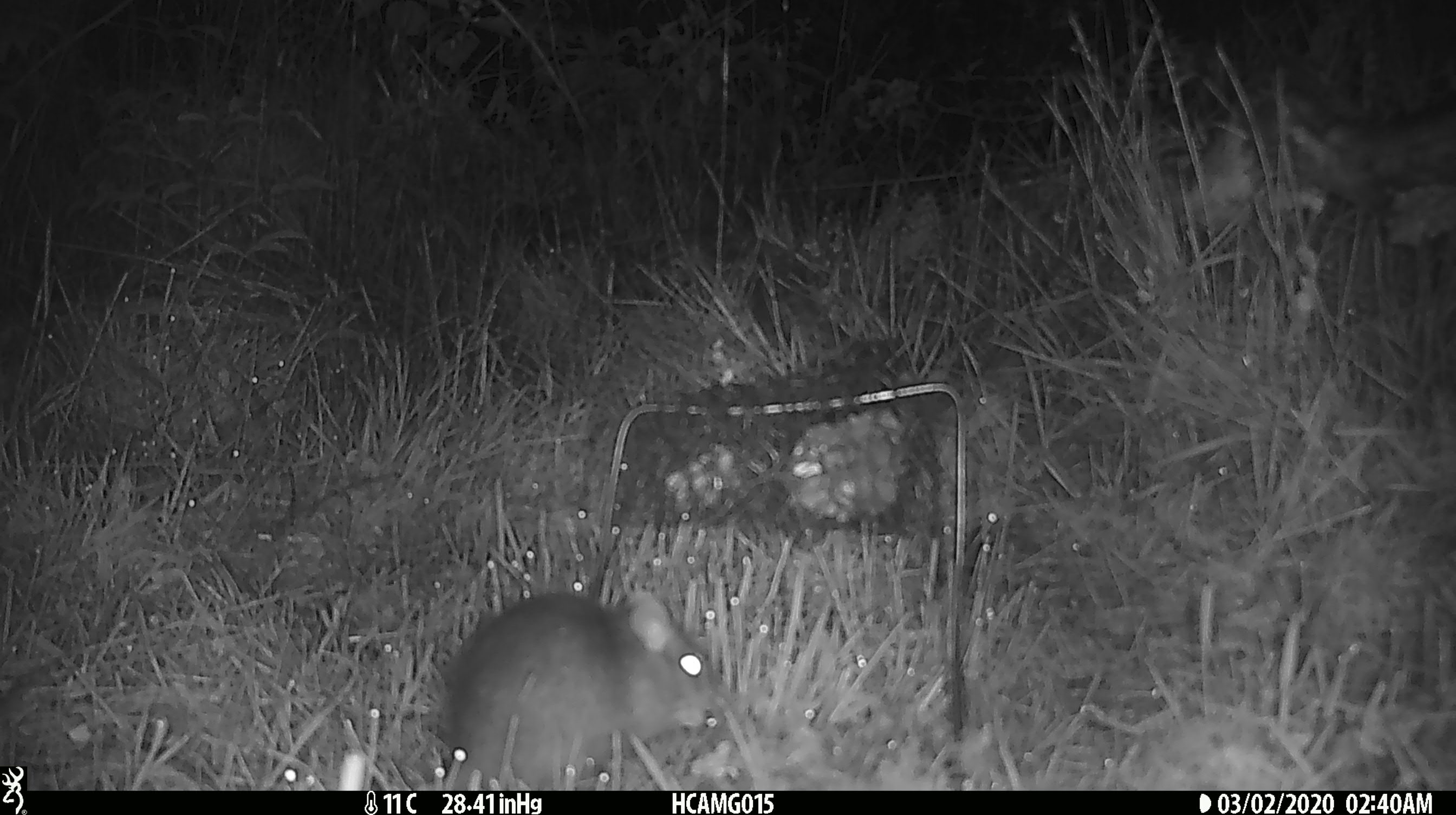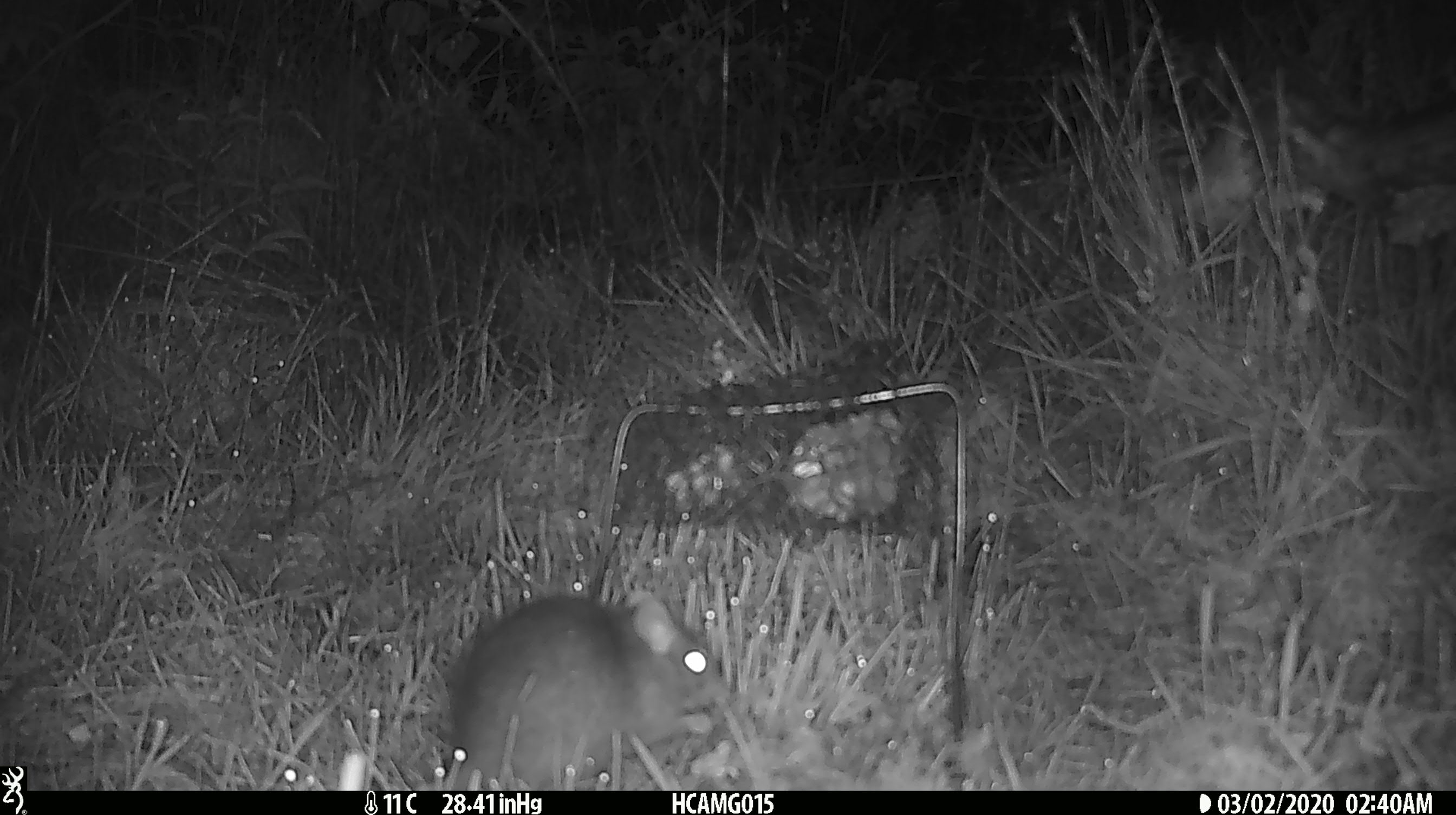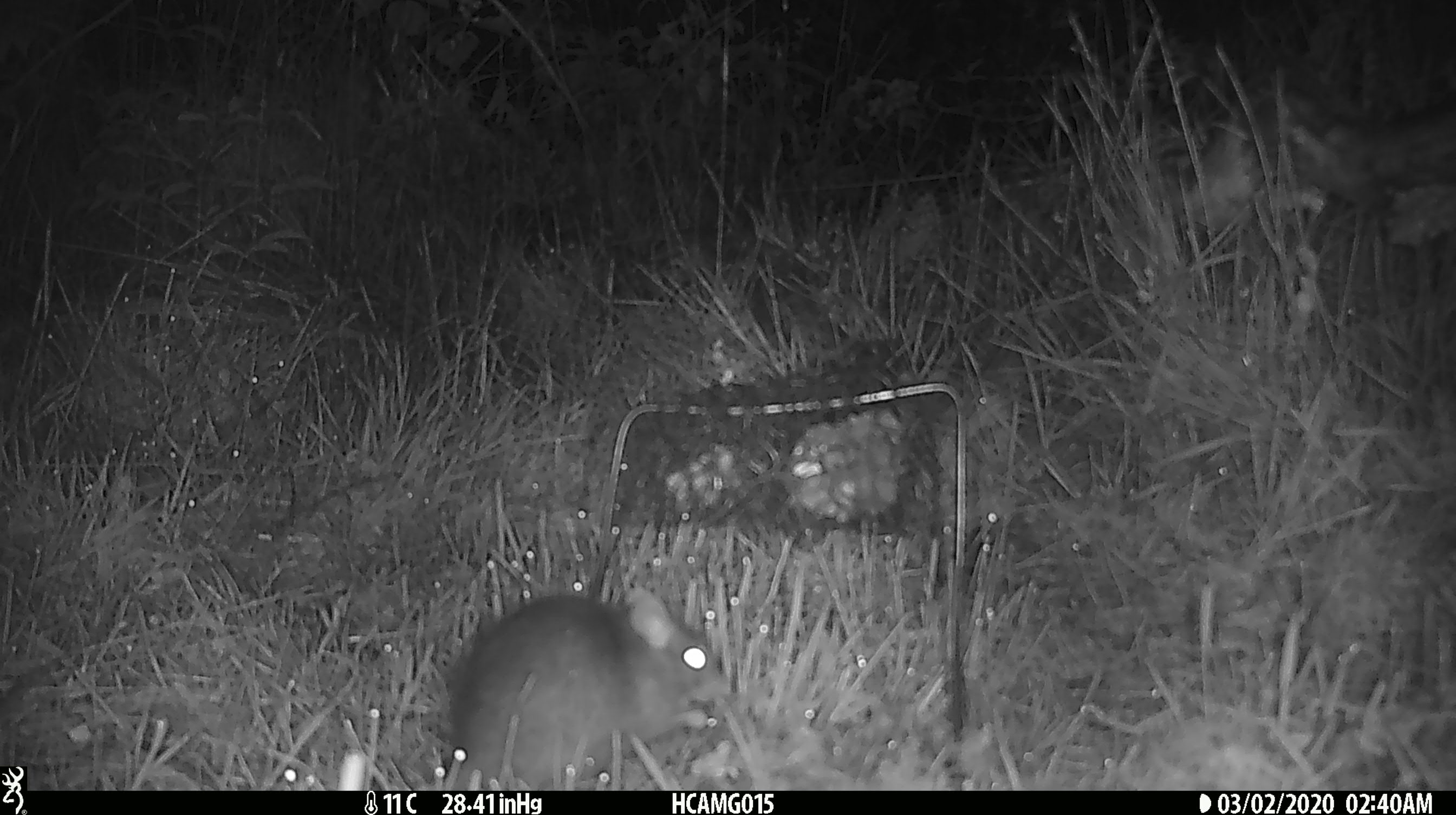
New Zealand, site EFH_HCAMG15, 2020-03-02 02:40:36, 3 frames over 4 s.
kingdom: Animalia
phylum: Chordata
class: Mammalia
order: Rodentia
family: Muridae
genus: Rattus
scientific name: Rattus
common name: rat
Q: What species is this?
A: Rat (Rattus).